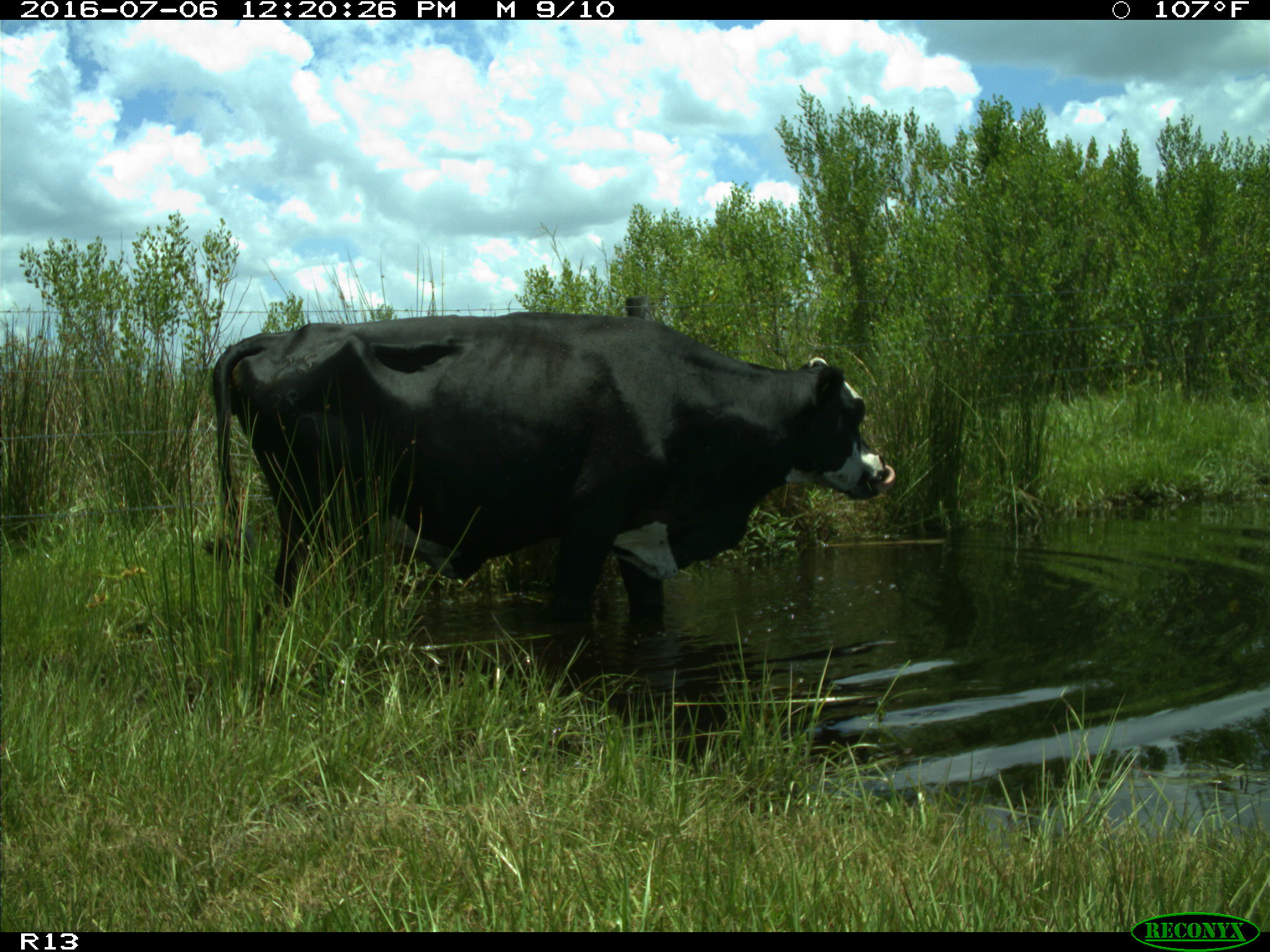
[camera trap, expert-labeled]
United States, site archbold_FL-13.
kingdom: Animalia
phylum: Chordata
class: Mammalia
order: Artiodactyla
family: Bovidae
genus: Bos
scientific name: Bos taurus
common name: domestic cow